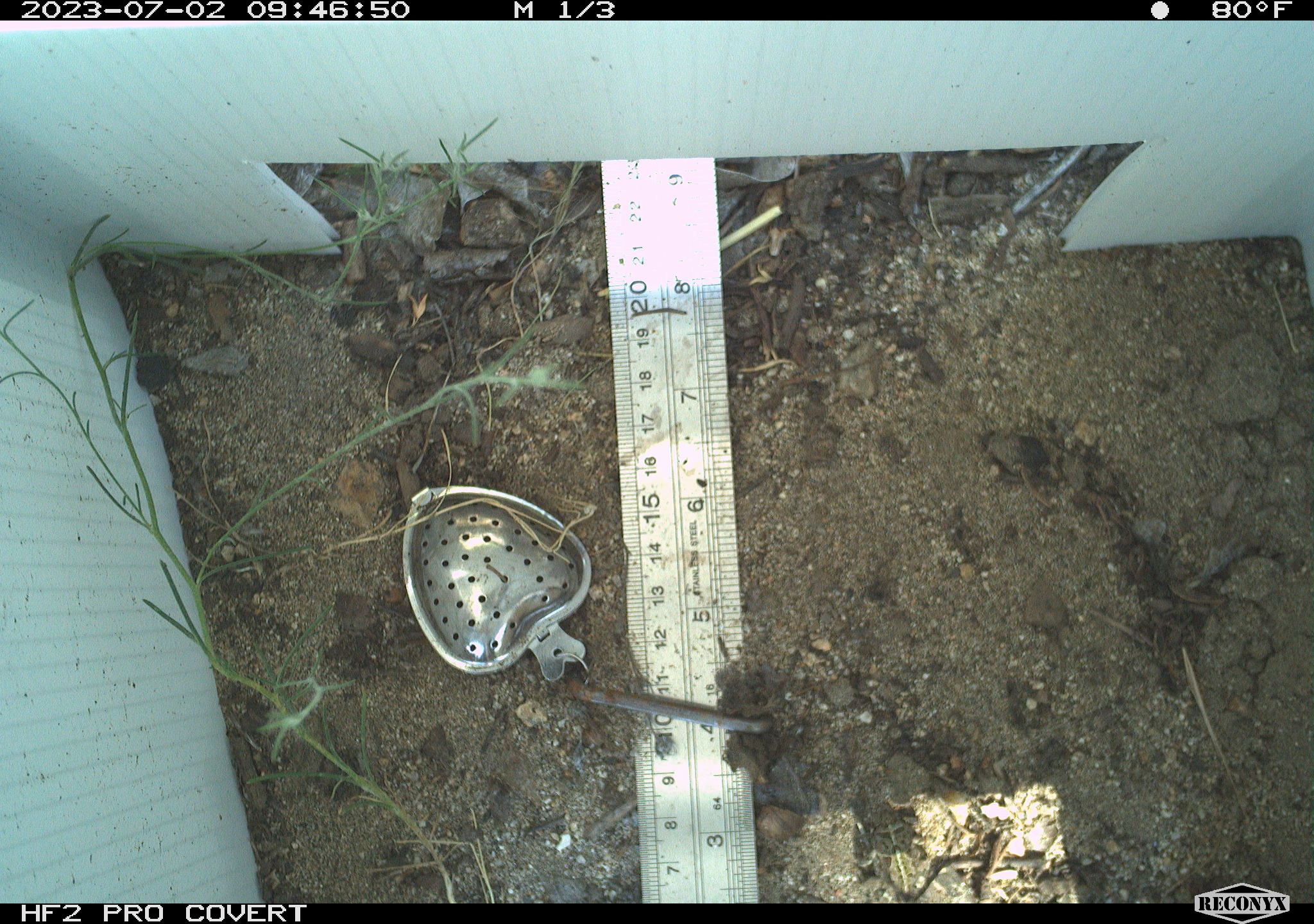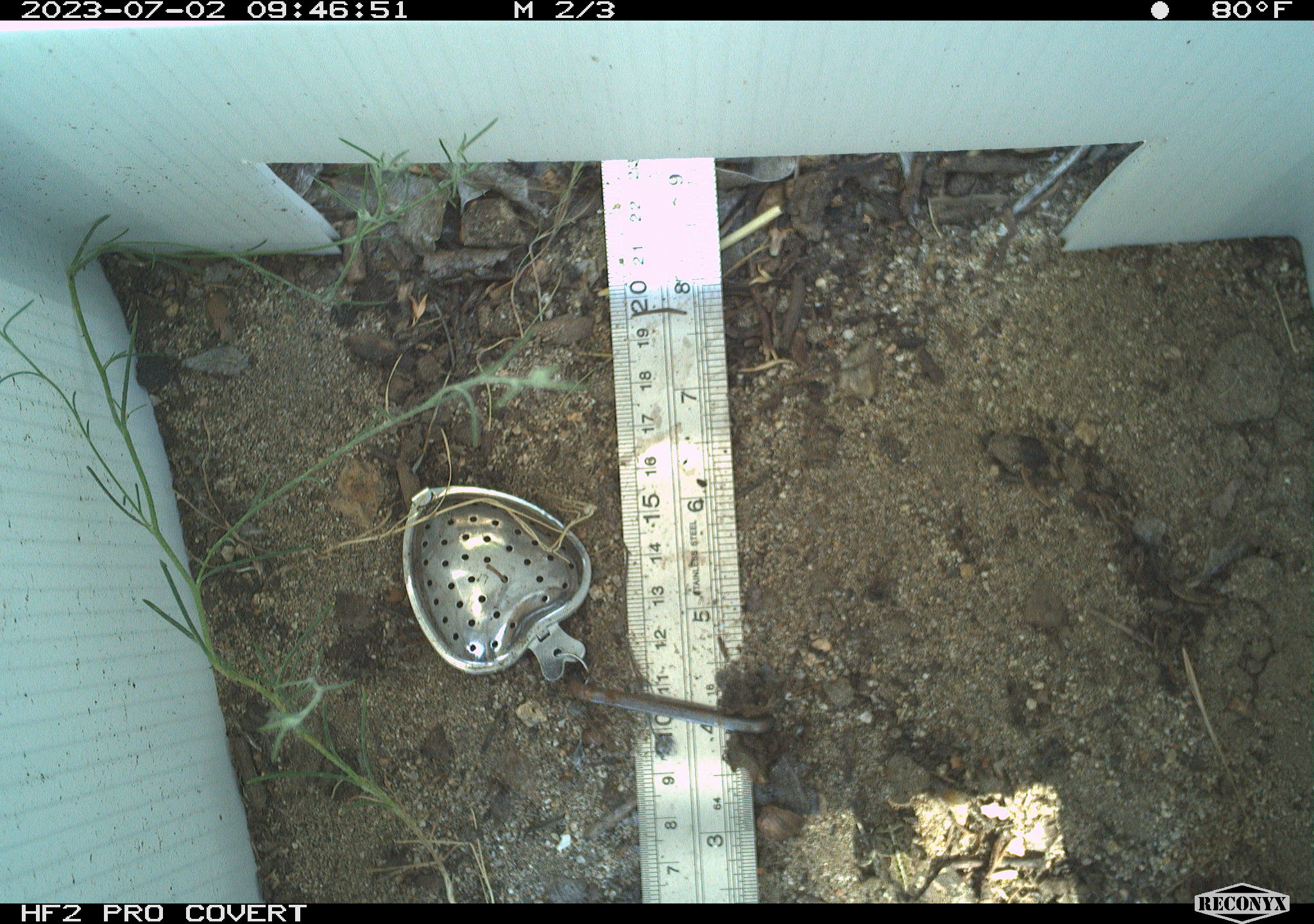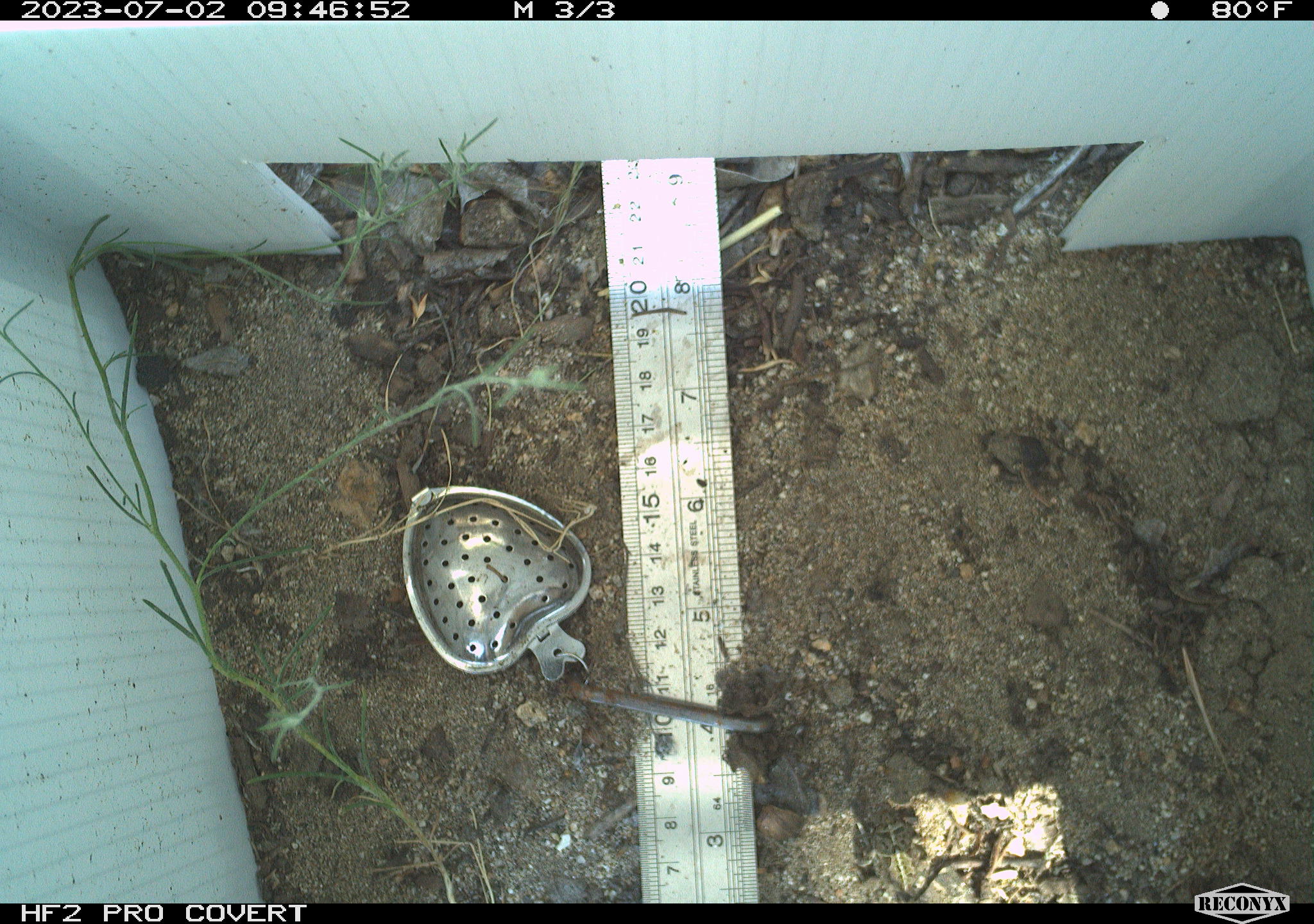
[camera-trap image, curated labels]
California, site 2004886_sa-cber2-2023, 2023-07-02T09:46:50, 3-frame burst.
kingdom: Animalia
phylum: Chordata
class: Amphibia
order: Anura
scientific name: Anura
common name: frogs